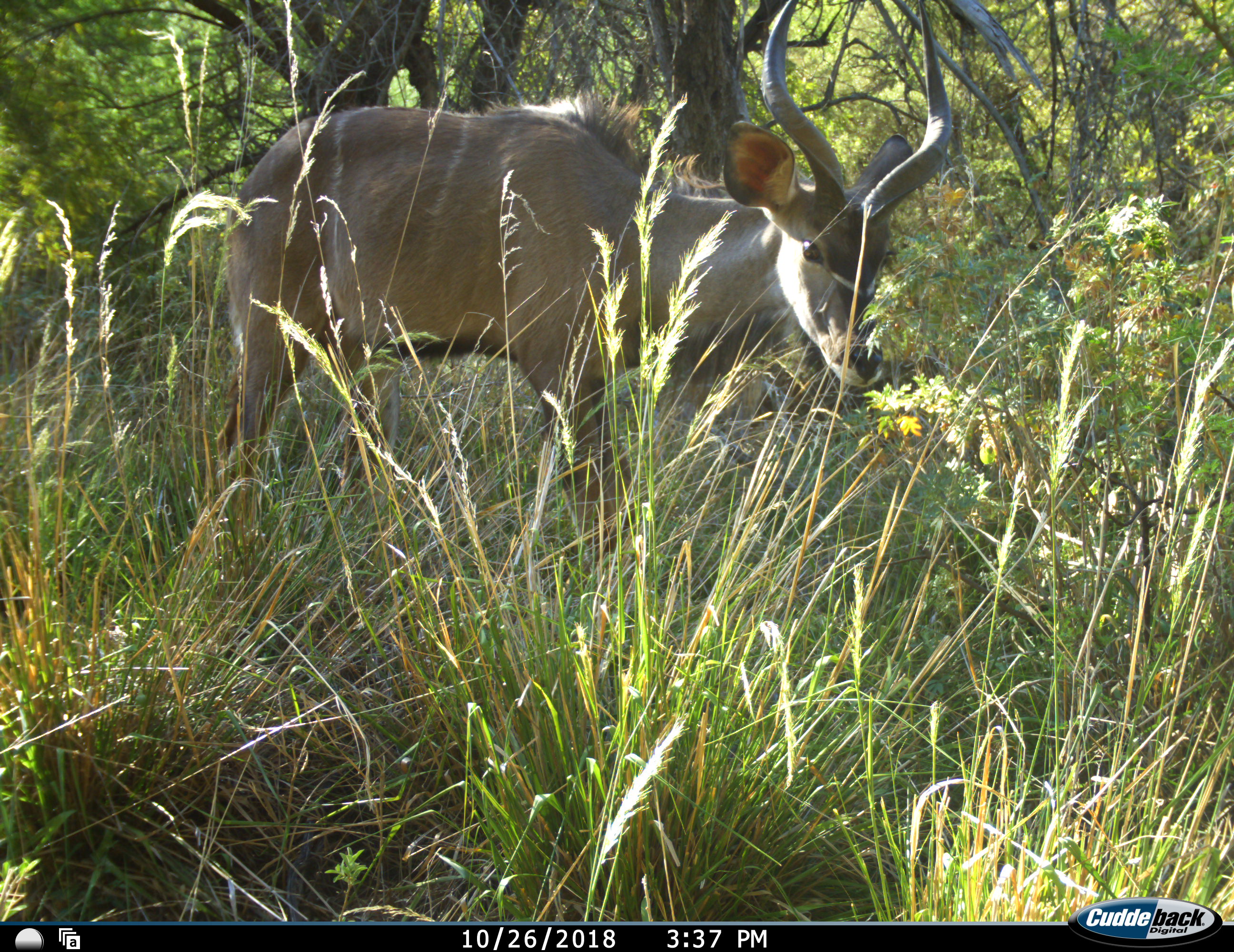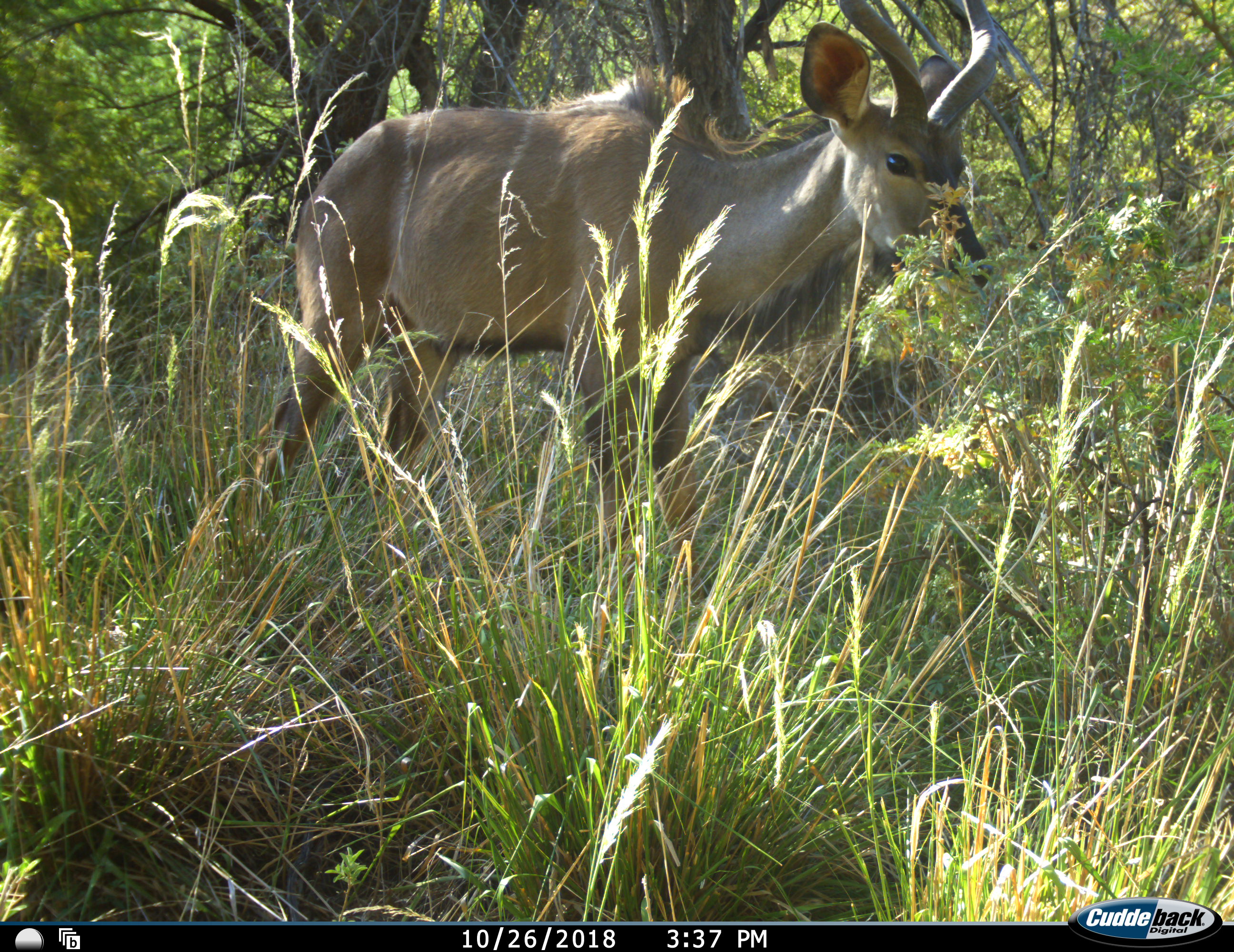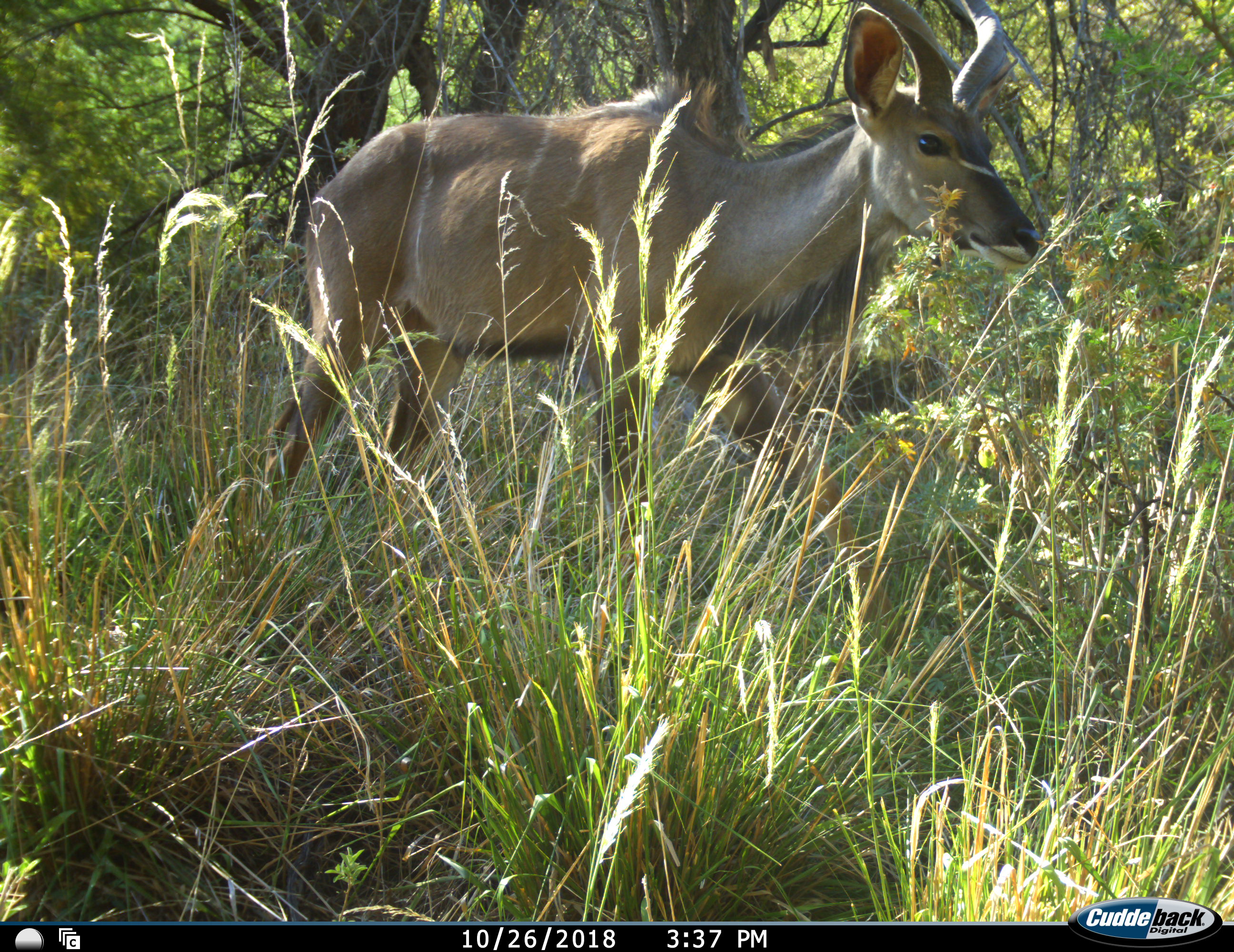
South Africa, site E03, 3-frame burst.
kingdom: Animalia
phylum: Chordata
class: Mammalia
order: Artiodactyla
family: Bovidae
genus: Tragelaphus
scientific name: Tragelaphus strepsiceros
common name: greater kudu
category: kudu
Kudu (greater kudu) (Tragelaphus strepsiceros), count 1. Behavior (volunteer vote fractions): standing 33%, resting 0%, moving 67%, interacting 0%. Young present (vote fraction): 11%. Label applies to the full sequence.